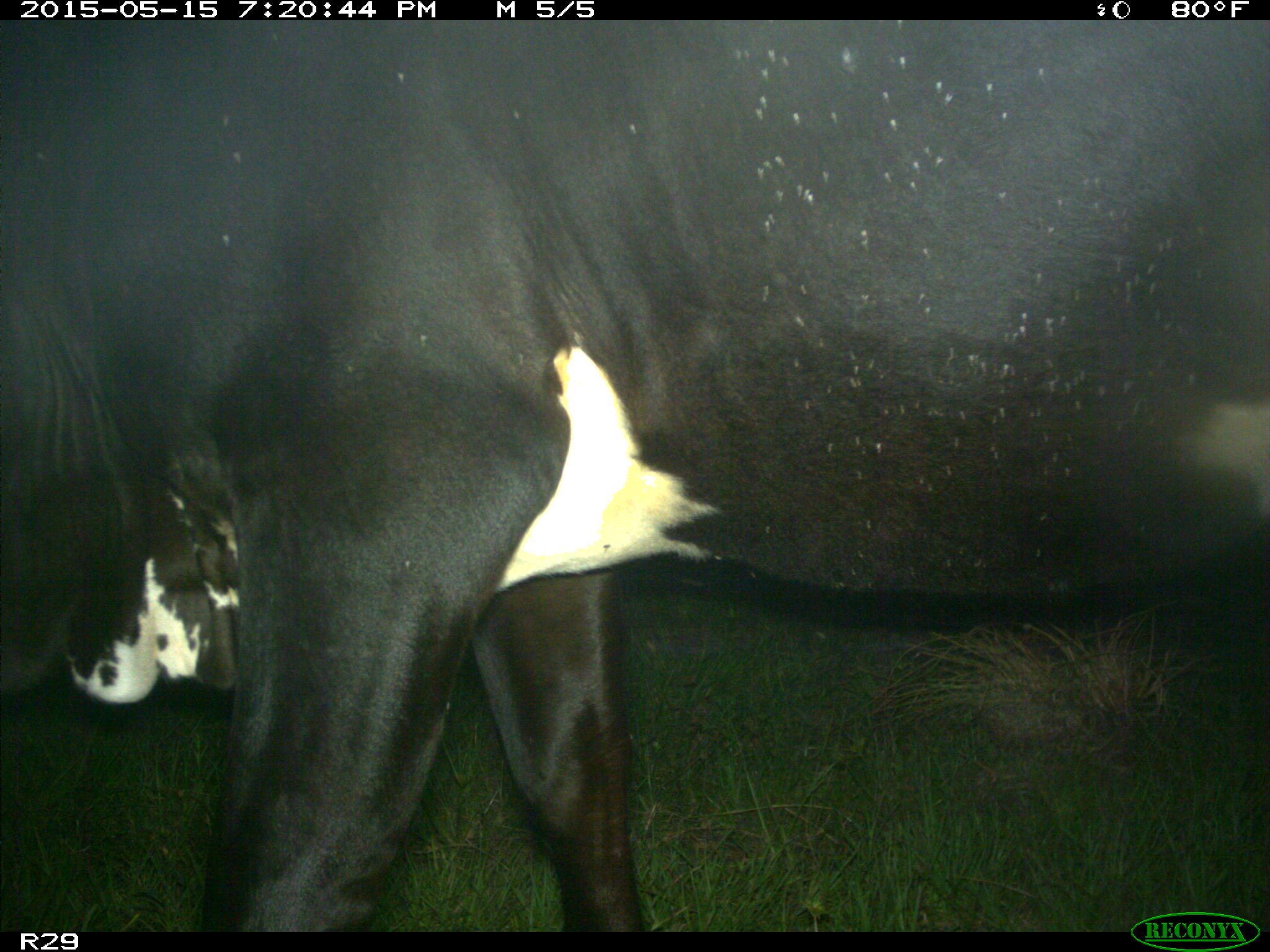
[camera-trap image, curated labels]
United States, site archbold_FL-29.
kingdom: Animalia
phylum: Chordata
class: Mammalia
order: Artiodactyla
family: Bovidae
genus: Bos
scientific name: Bos taurus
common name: domestic cow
Bos taurus (domestic cow).